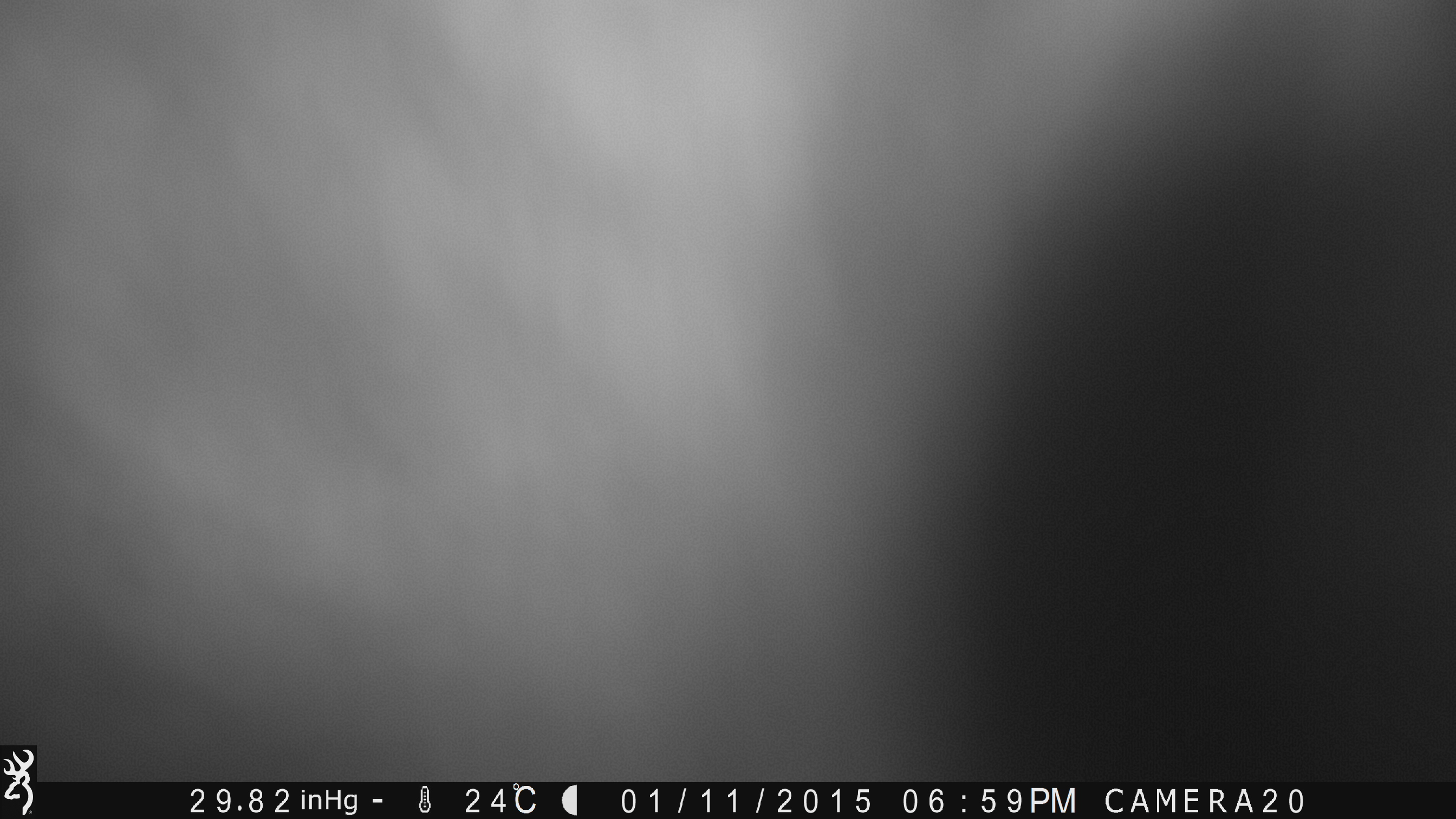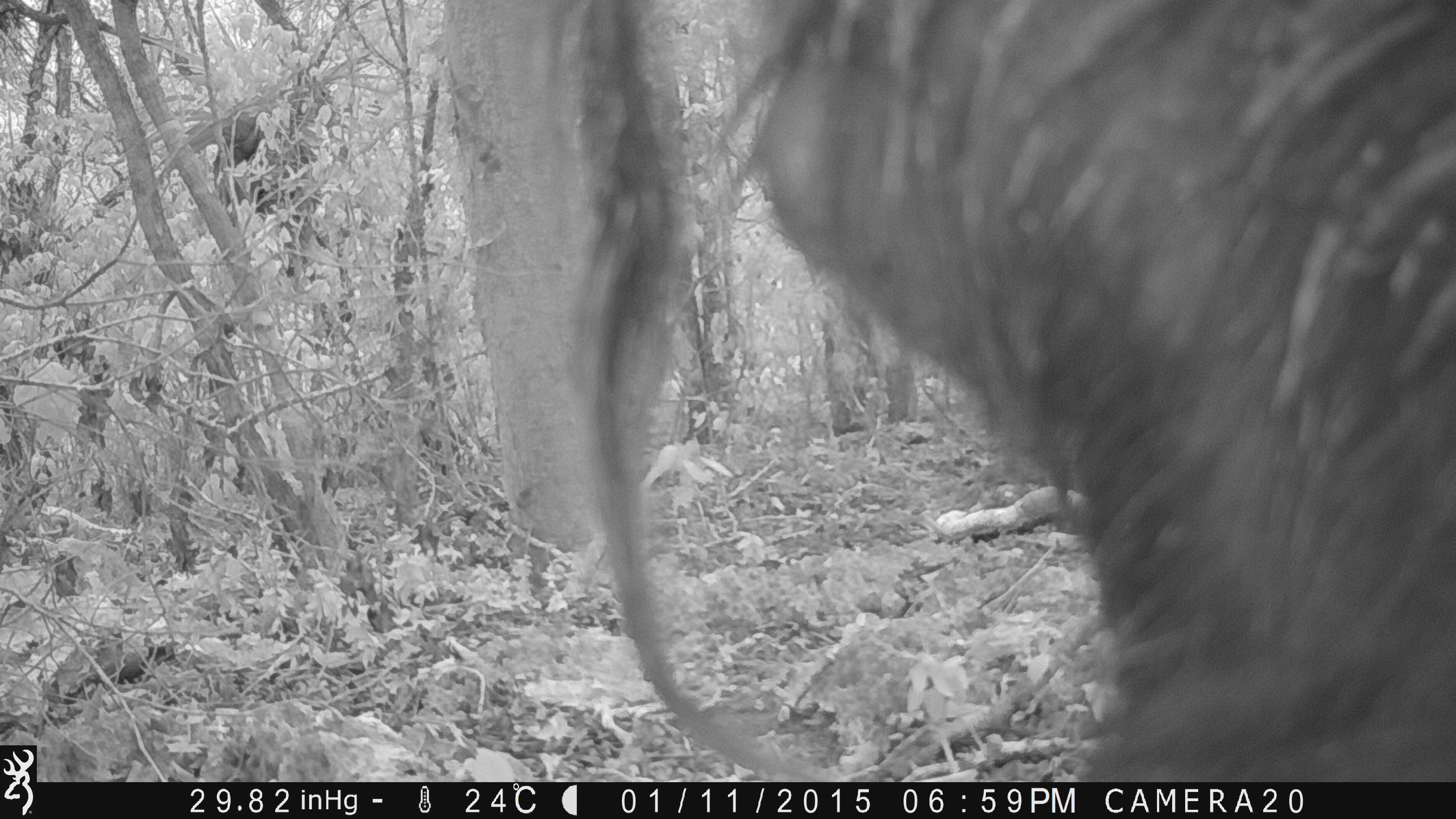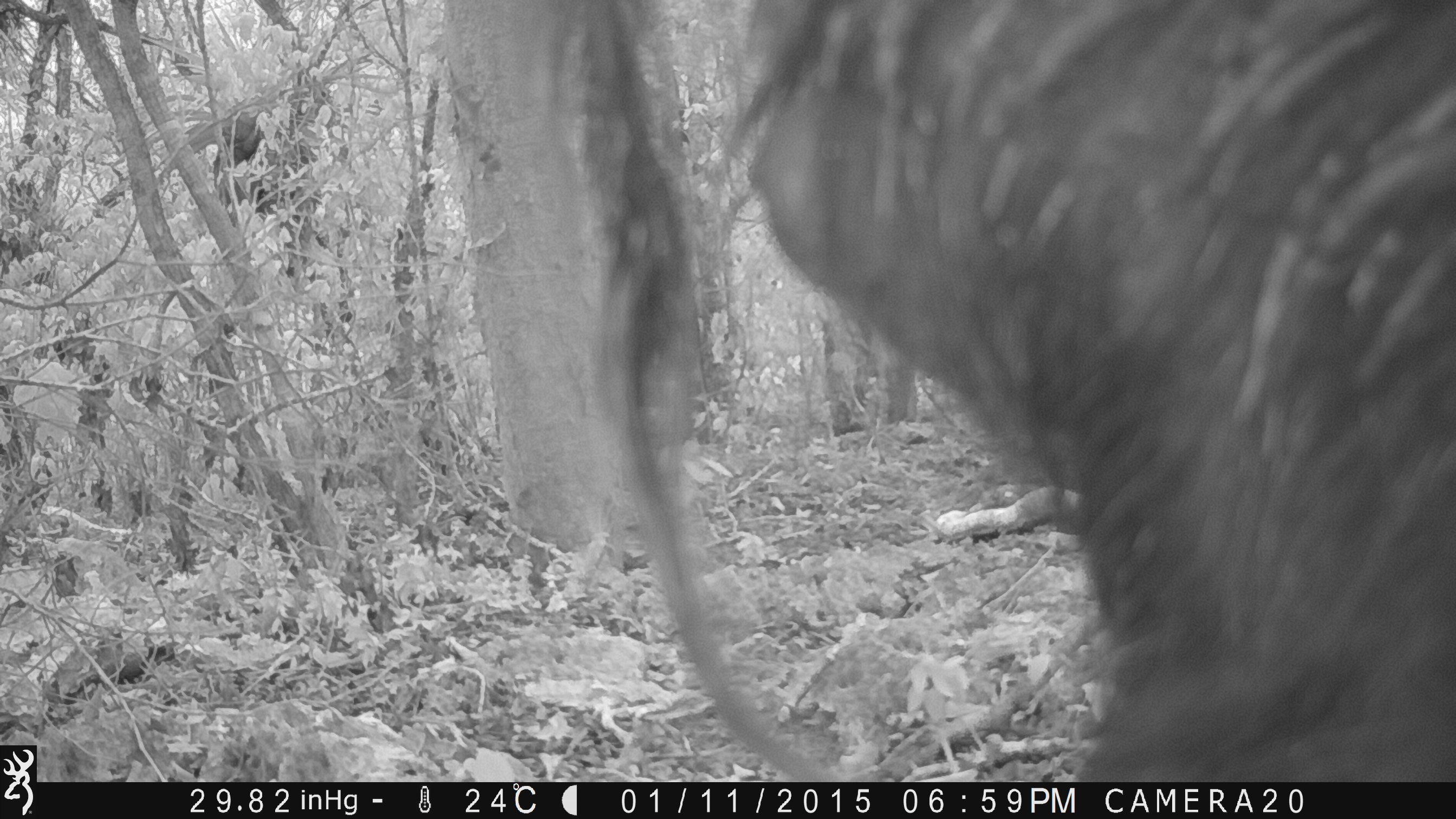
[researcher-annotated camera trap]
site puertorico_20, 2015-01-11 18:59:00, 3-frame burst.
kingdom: Animalia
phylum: Chordata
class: Mammalia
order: Artiodactyla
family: Suidae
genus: Sus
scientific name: Sus scrofa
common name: pig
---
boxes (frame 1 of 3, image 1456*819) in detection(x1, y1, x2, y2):
unknown: detection(0, 0, 1186, 790)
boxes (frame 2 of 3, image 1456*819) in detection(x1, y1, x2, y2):
pig: detection(532, 14, 1455, 780)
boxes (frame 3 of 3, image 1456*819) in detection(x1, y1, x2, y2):
pig: detection(600, 5, 1456, 784)